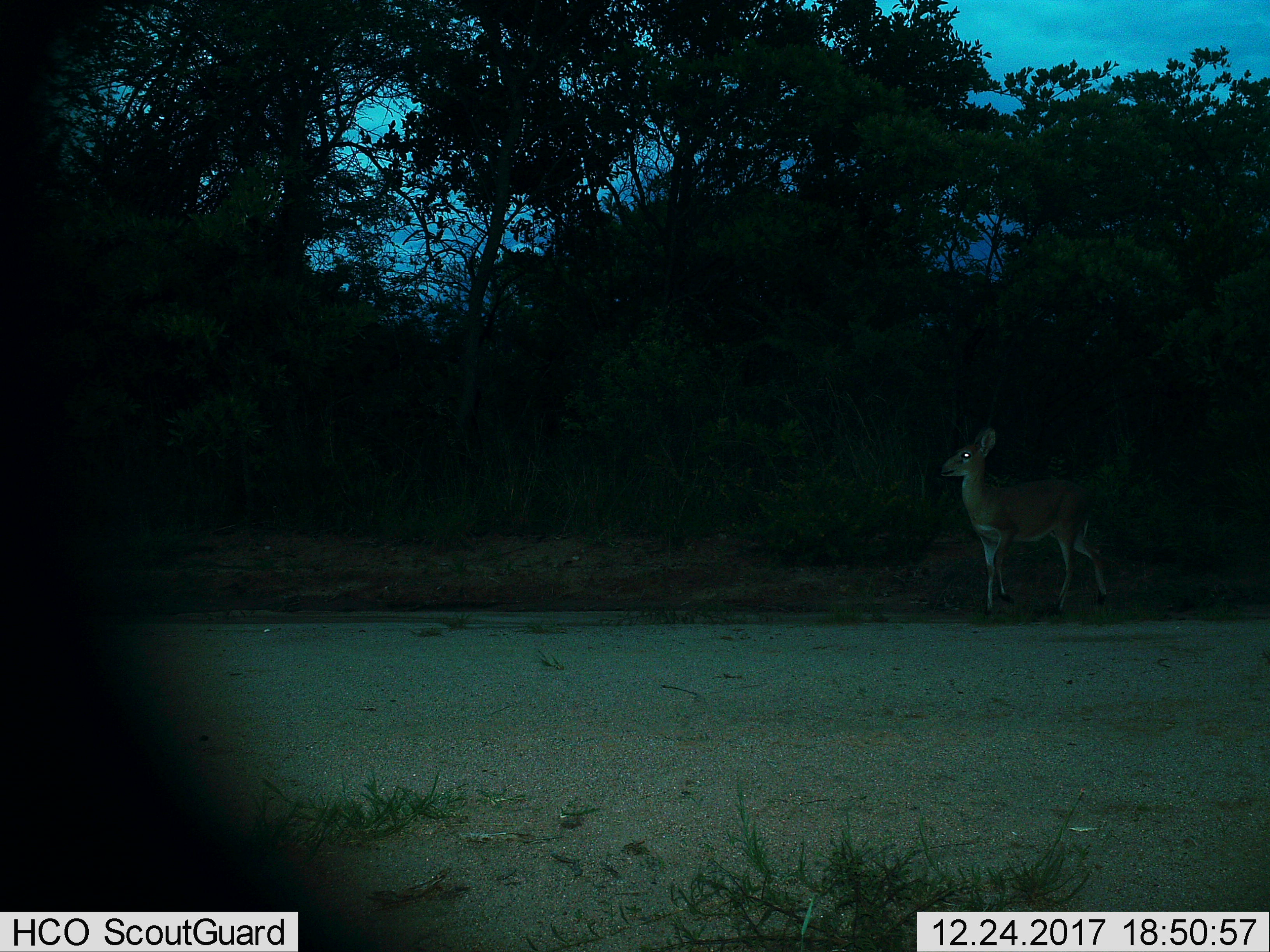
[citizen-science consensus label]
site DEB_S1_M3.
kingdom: Animalia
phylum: Chordata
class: Mammalia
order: Artiodactyla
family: Bovidae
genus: Sylvicapra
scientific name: Sylvicapra grimmia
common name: common duiker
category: duikercommongrey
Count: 1.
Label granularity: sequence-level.